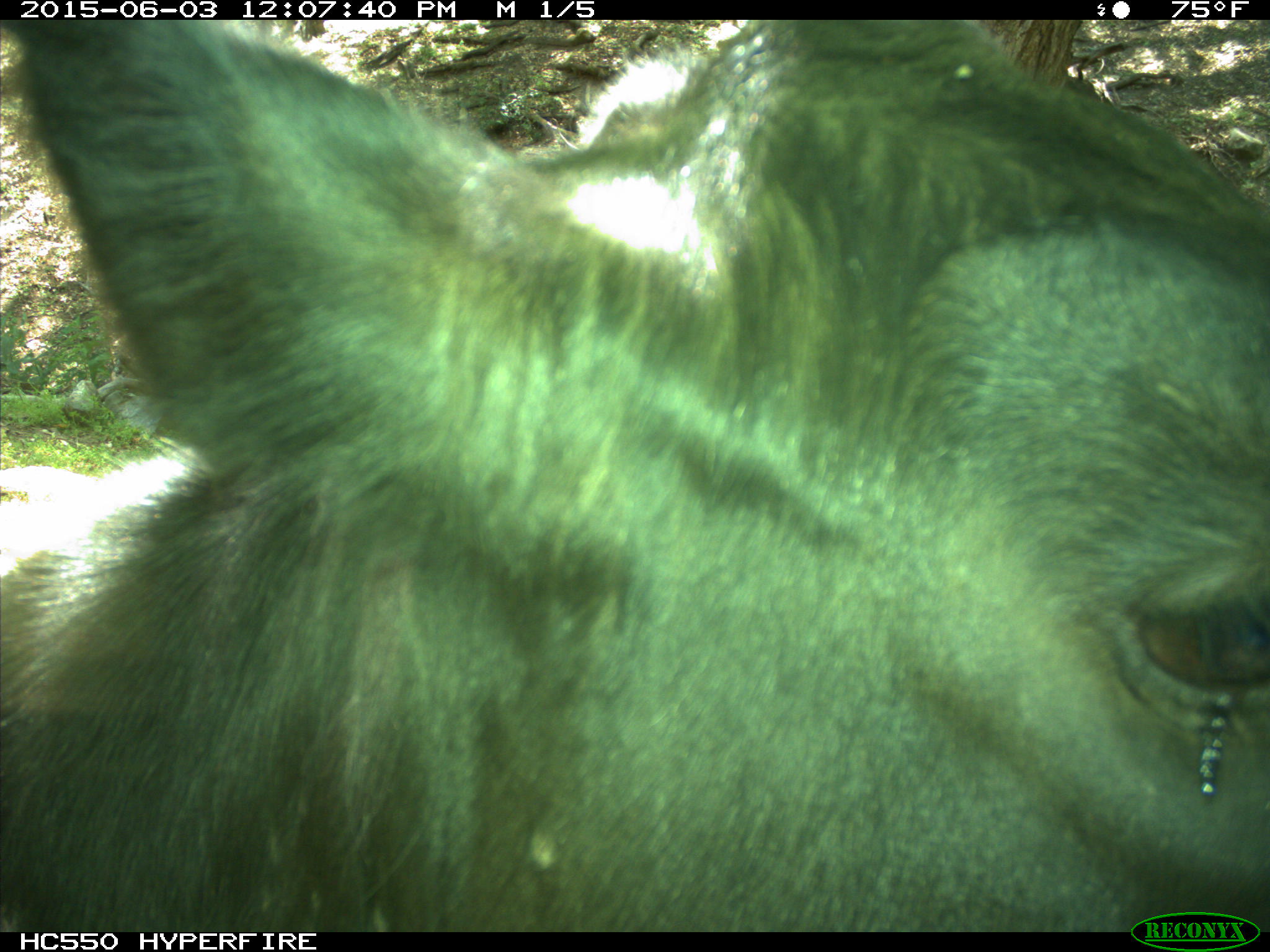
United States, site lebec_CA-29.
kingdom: Animalia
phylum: Chordata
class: Mammalia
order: Artiodactyla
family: Bovidae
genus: Bos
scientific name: Bos taurus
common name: domestic cow